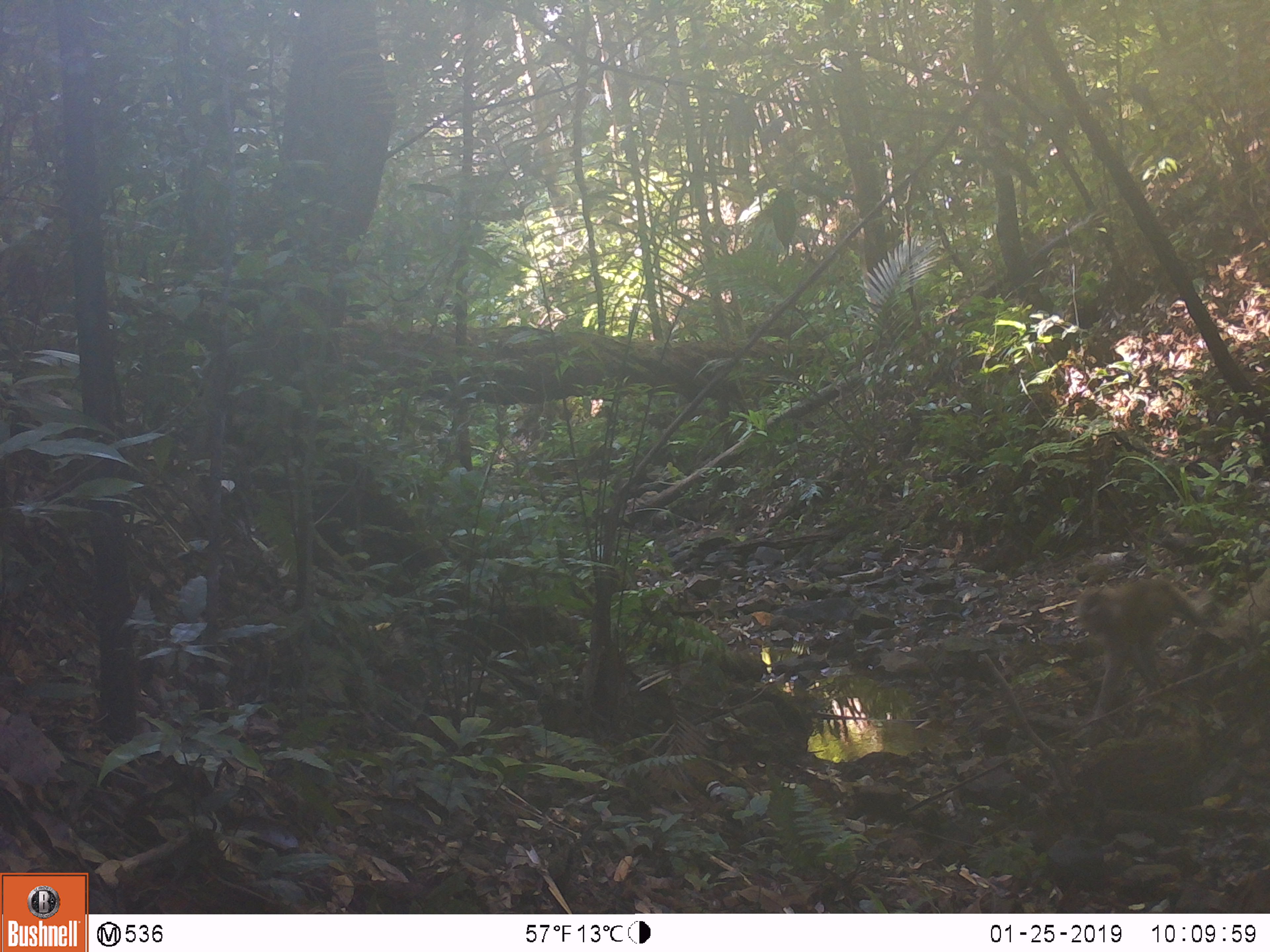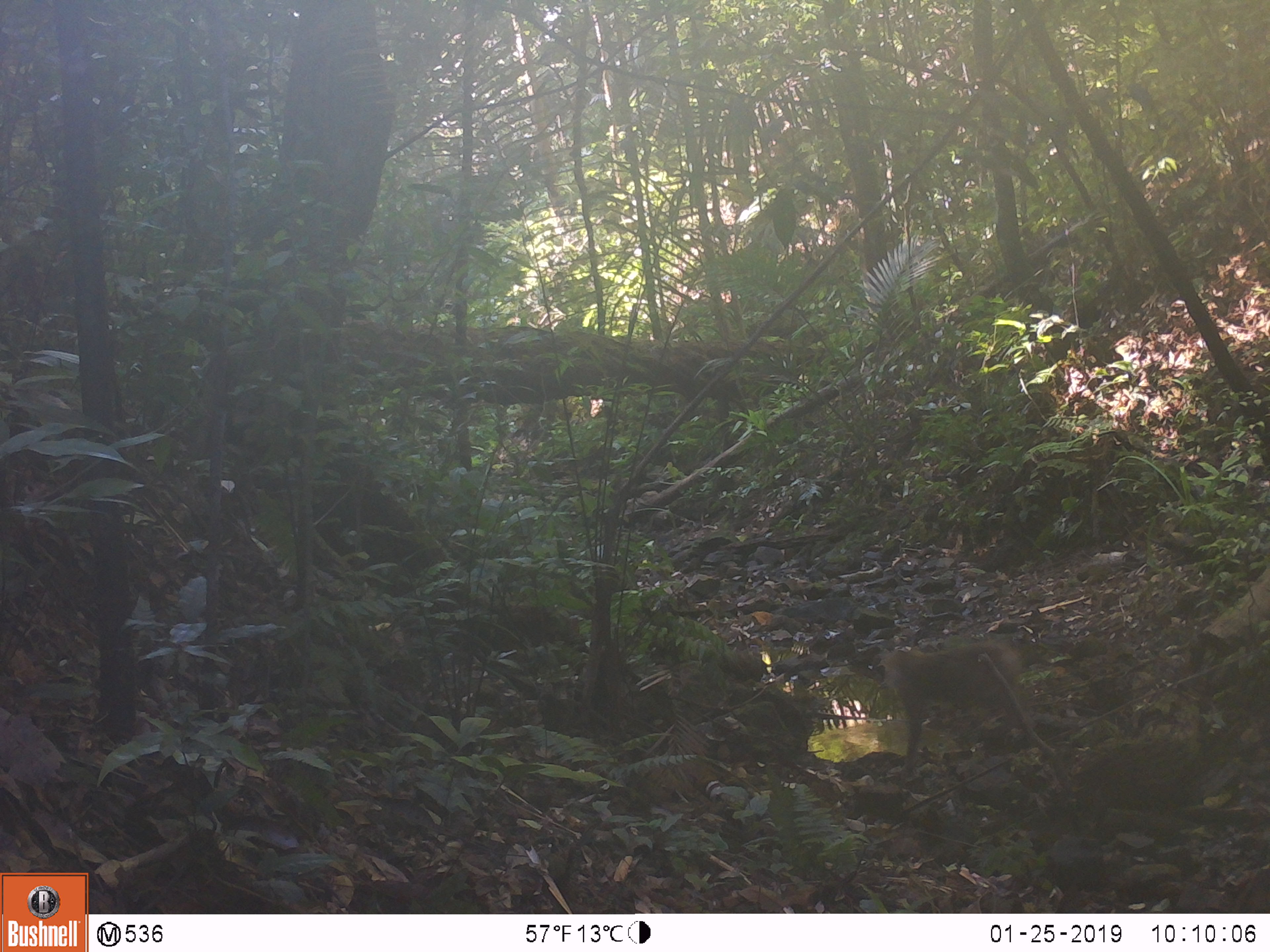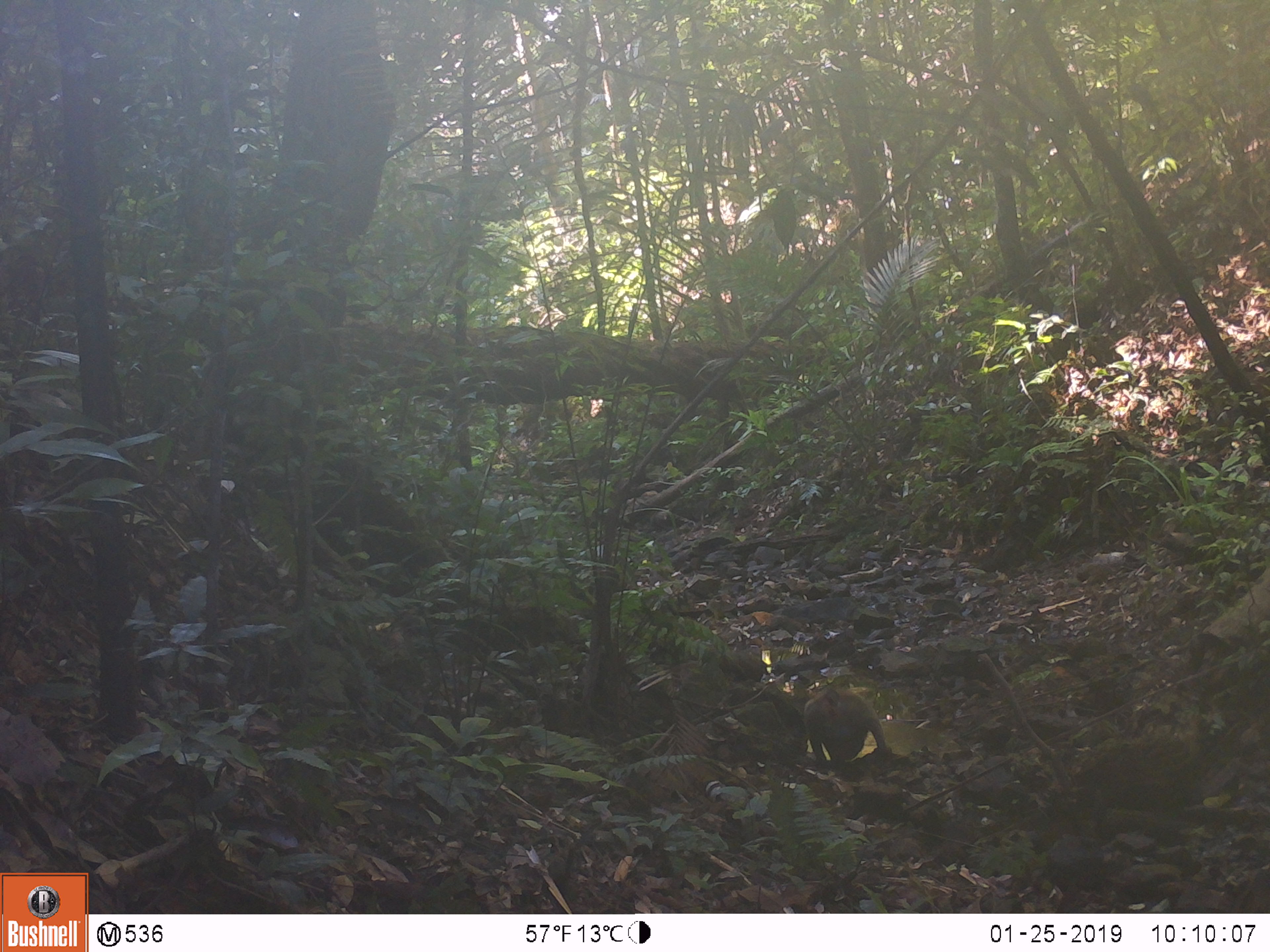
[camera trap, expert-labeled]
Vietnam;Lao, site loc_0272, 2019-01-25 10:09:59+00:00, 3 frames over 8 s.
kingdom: Animalia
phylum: Chordata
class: Mammalia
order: Primates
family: Cercopithecidae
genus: Macaca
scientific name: Macaca nemestrina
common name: pig-tailed macaque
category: pig tailed macaque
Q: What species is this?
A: Pig tailed macaque (pig-tailed macaque) (Macaca nemestrina).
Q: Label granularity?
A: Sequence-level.